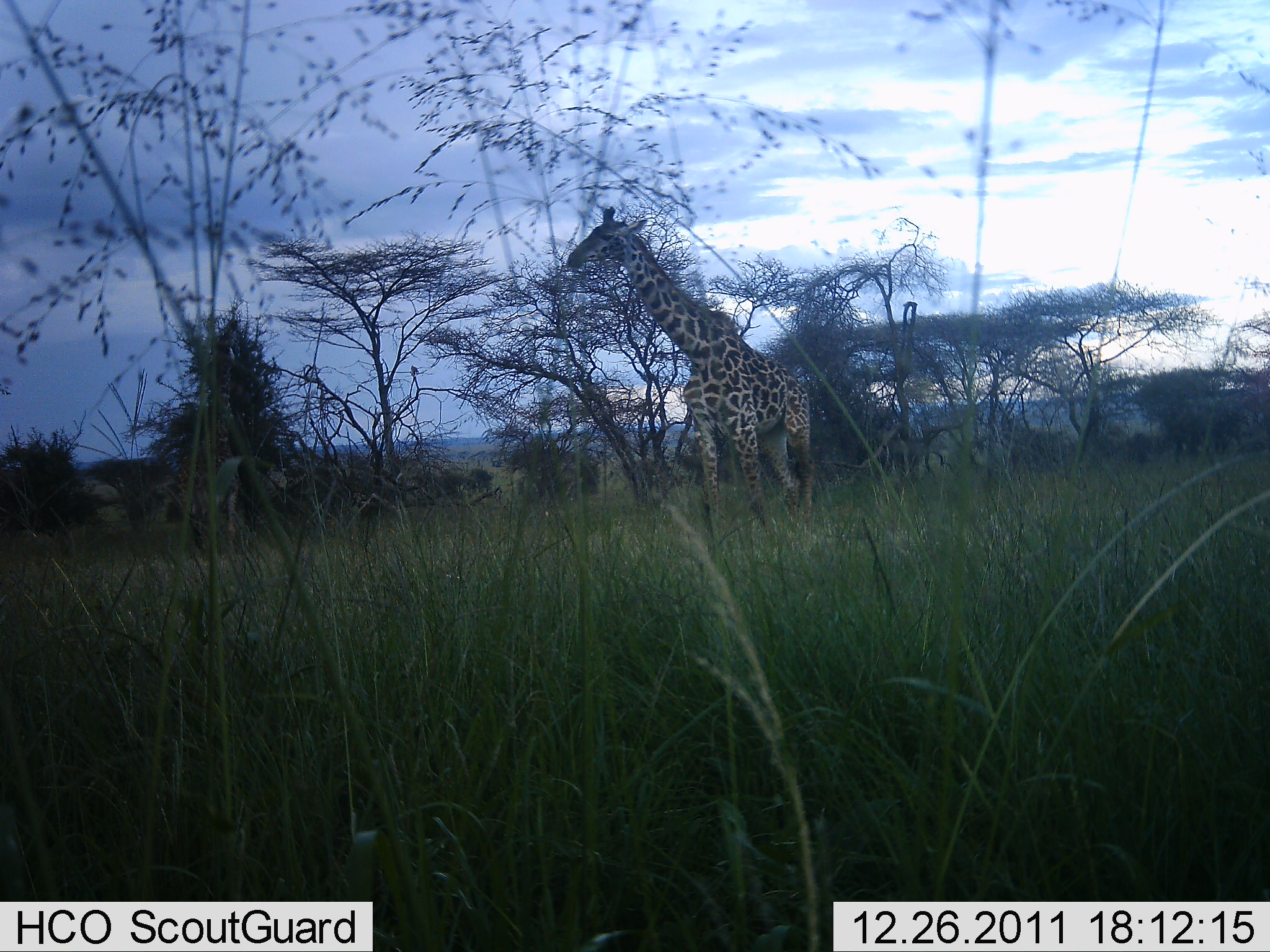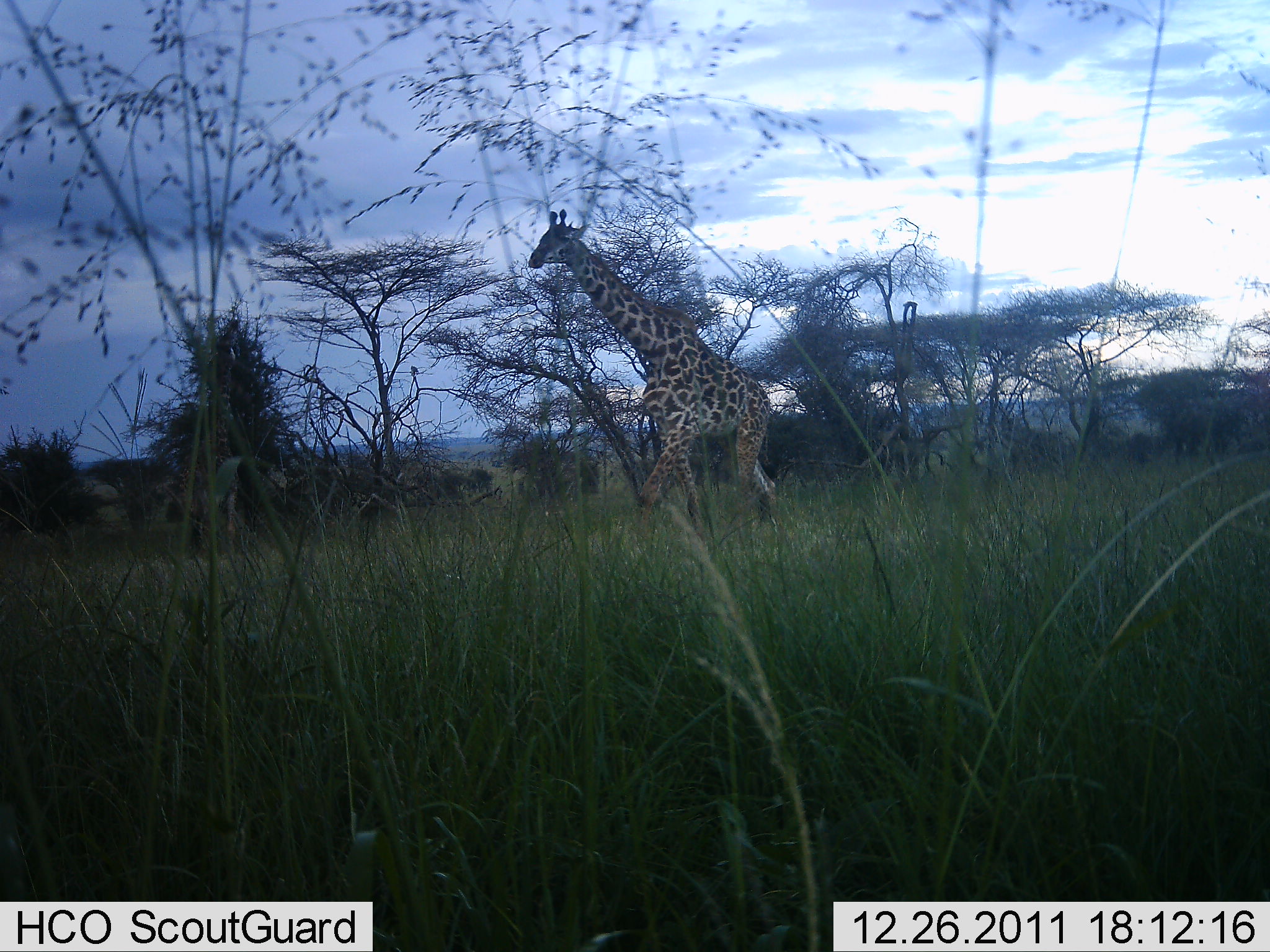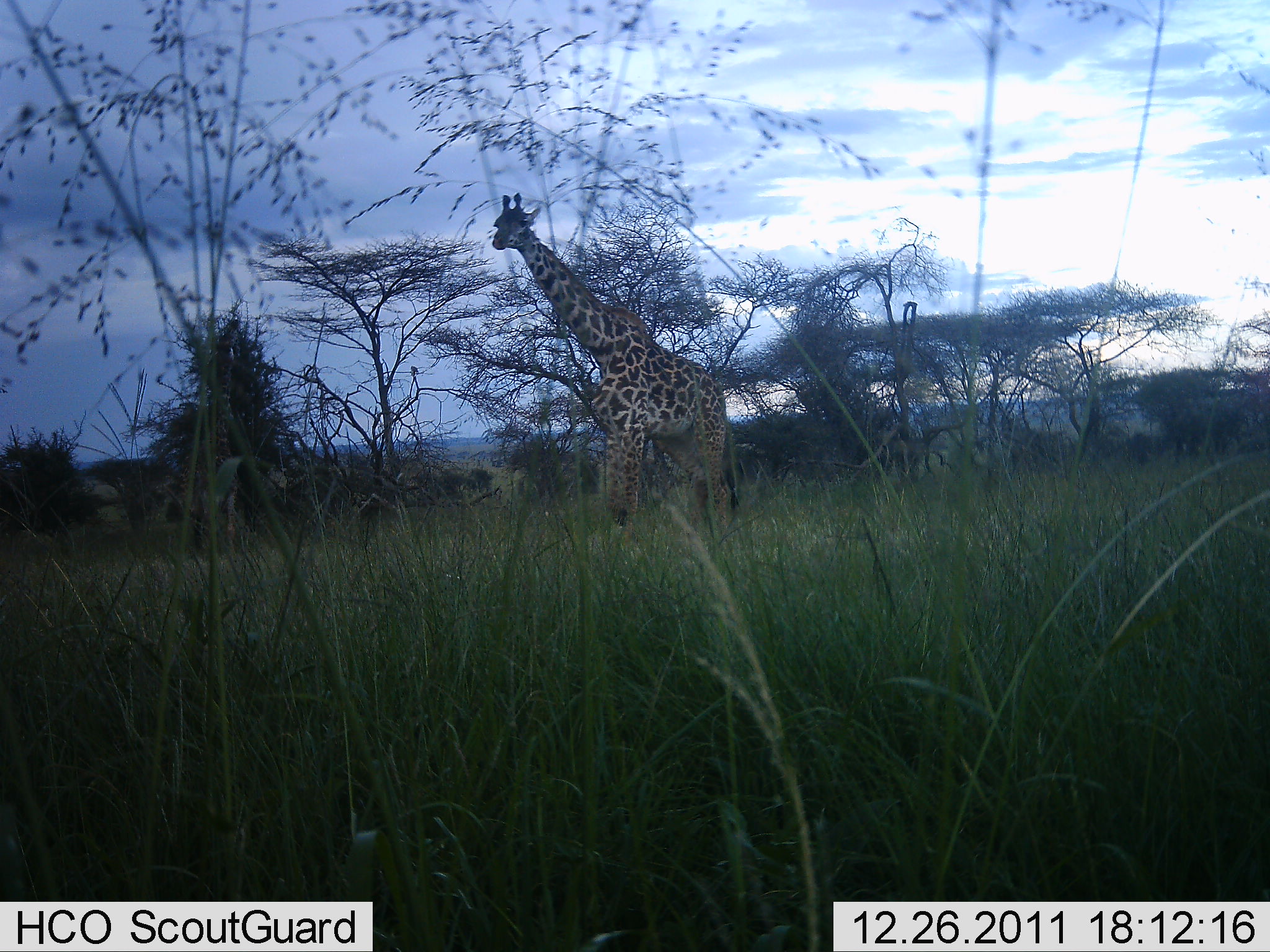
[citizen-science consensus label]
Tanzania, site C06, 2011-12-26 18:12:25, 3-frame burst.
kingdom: Animalia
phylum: Chordata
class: Mammalia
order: Artiodactyla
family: Giraffidae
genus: Giraffa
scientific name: Giraffa camelopardalis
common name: giraffe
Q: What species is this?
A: Giraffe (Giraffa camelopardalis).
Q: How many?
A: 1.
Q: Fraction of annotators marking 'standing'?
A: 9%.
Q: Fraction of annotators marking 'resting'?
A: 0%.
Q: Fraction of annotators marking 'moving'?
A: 91%.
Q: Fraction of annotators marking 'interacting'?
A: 0%.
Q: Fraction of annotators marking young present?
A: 0%.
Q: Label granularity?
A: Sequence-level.